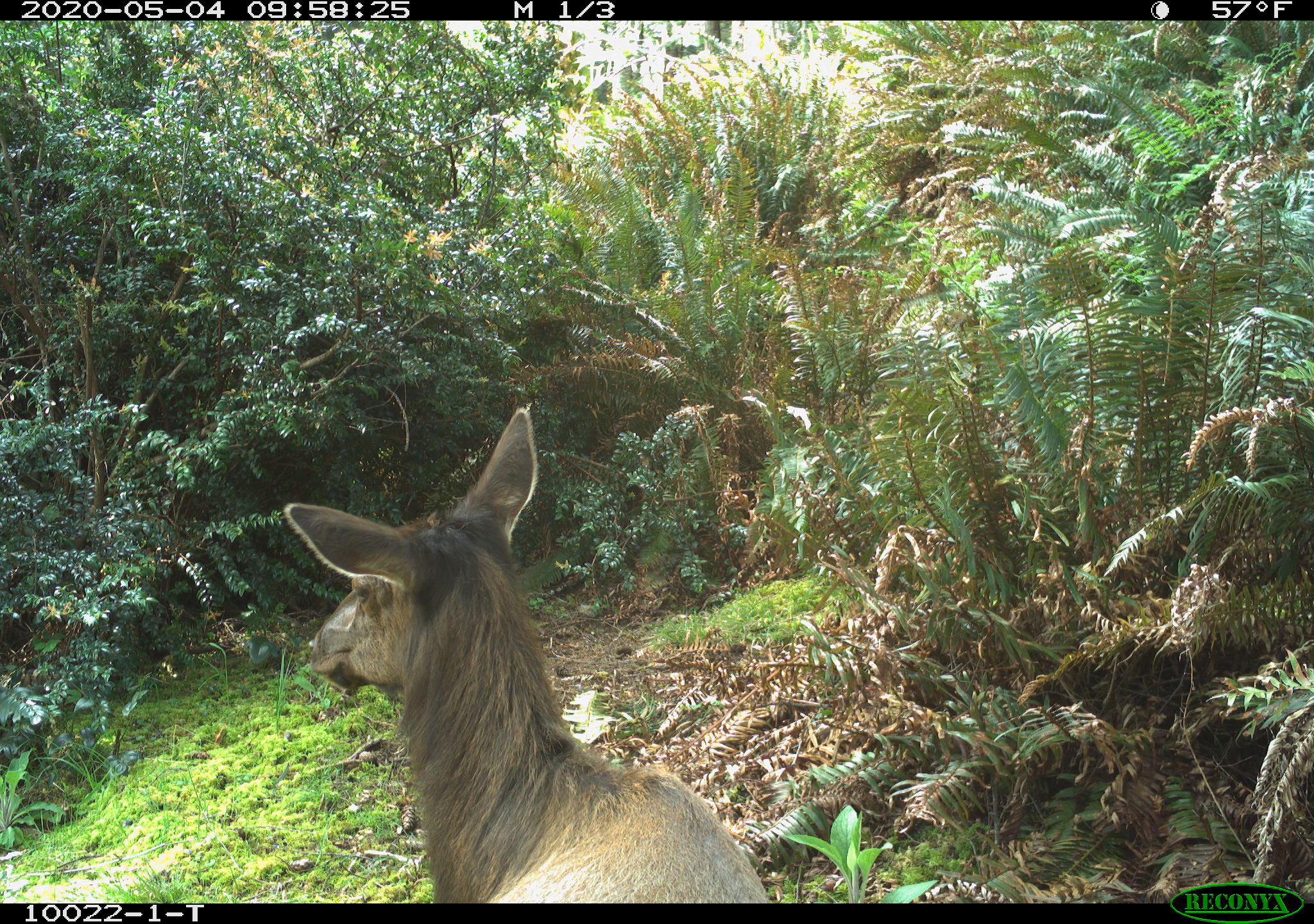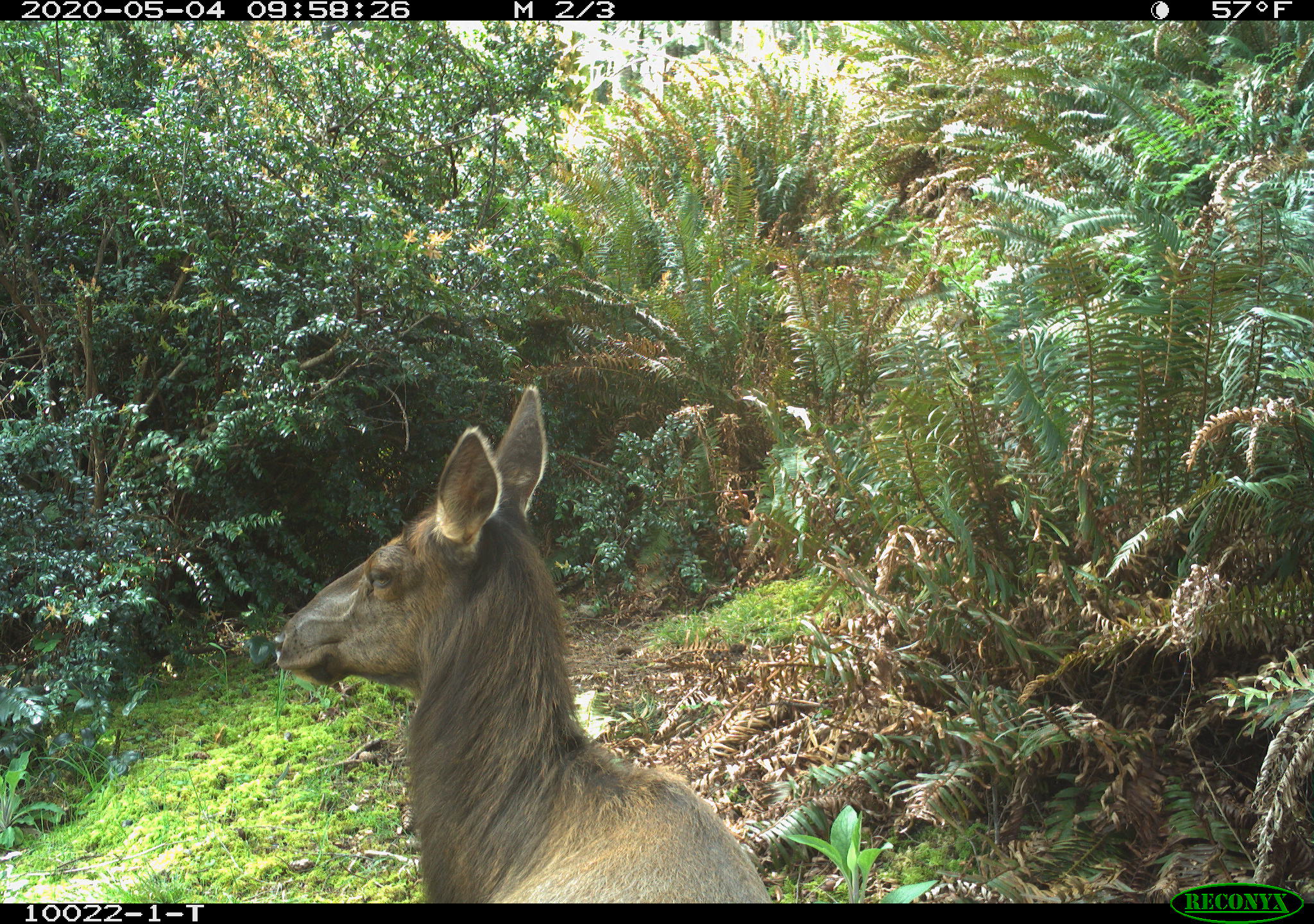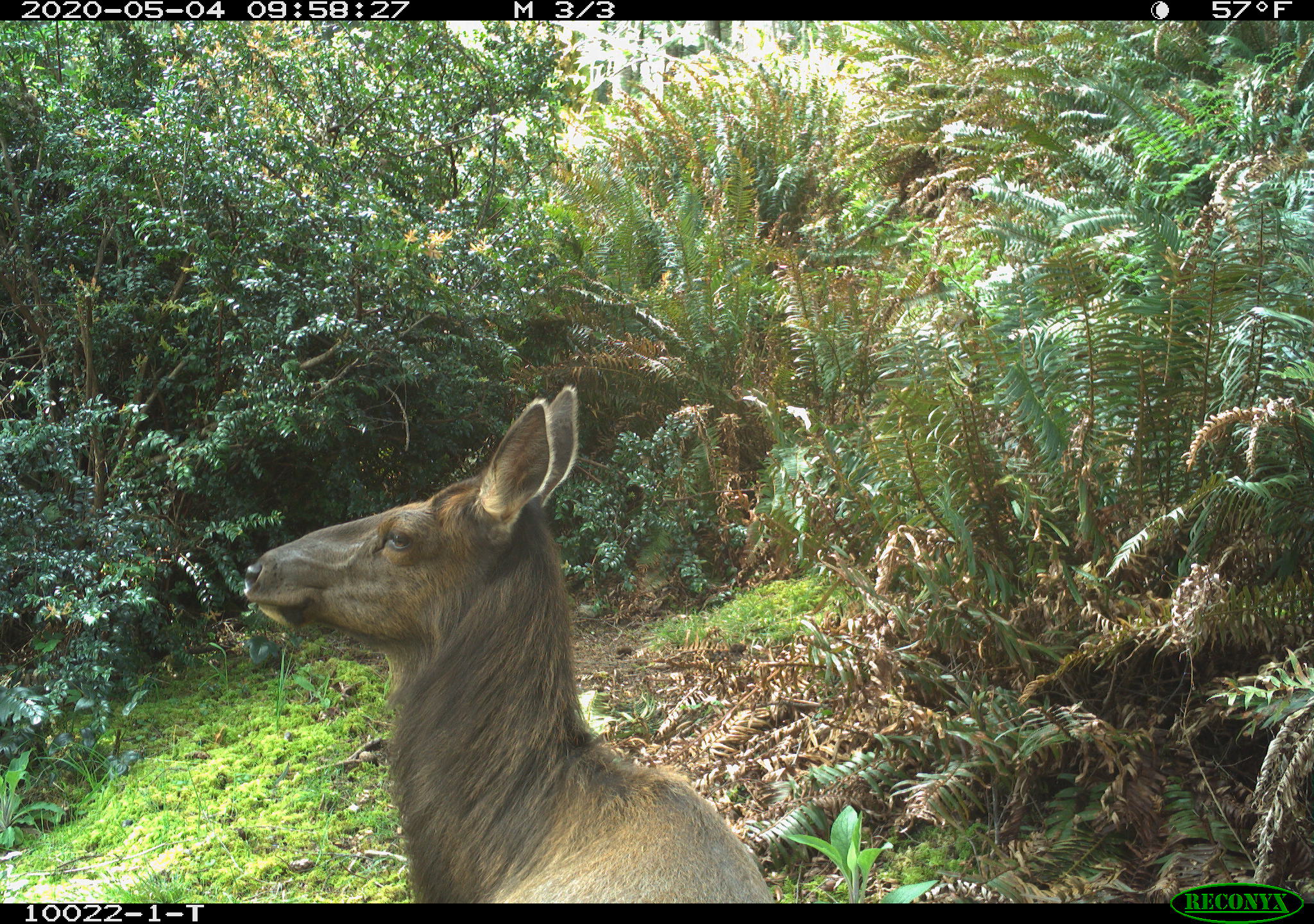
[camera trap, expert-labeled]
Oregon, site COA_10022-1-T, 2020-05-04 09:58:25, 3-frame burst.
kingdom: Animalia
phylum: Chordata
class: Mammalia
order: Artiodactyla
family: Cervidae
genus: Cervus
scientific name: Cervus canadensis roosevelti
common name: roosevelt elk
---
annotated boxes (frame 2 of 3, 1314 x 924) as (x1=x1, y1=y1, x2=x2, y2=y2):
roosevelt elk: (x1=264, y1=371, x2=775, y2=895)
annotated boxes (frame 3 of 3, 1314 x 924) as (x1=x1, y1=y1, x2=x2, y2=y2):
roosevelt elk: (x1=234, y1=377, x2=777, y2=899)